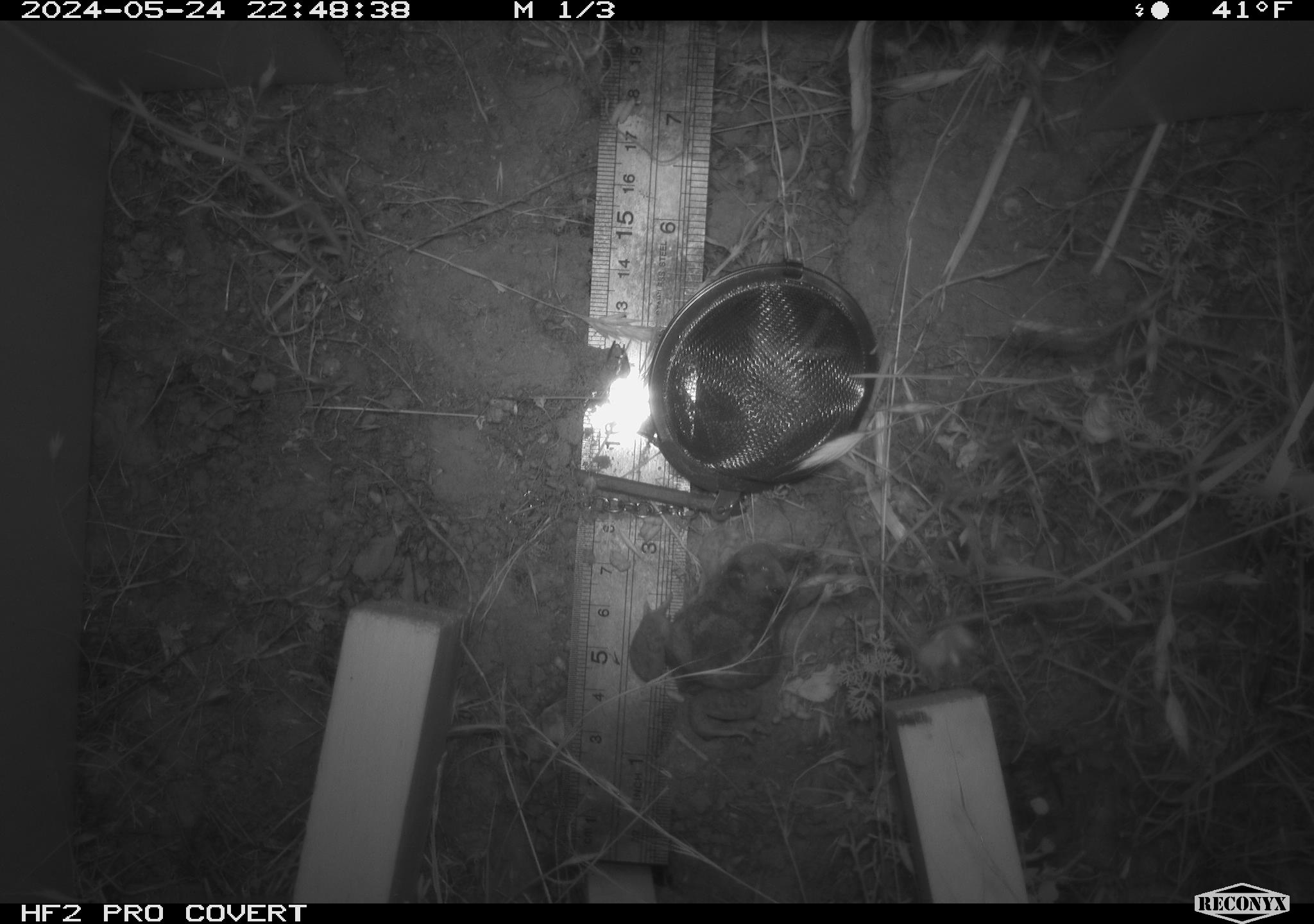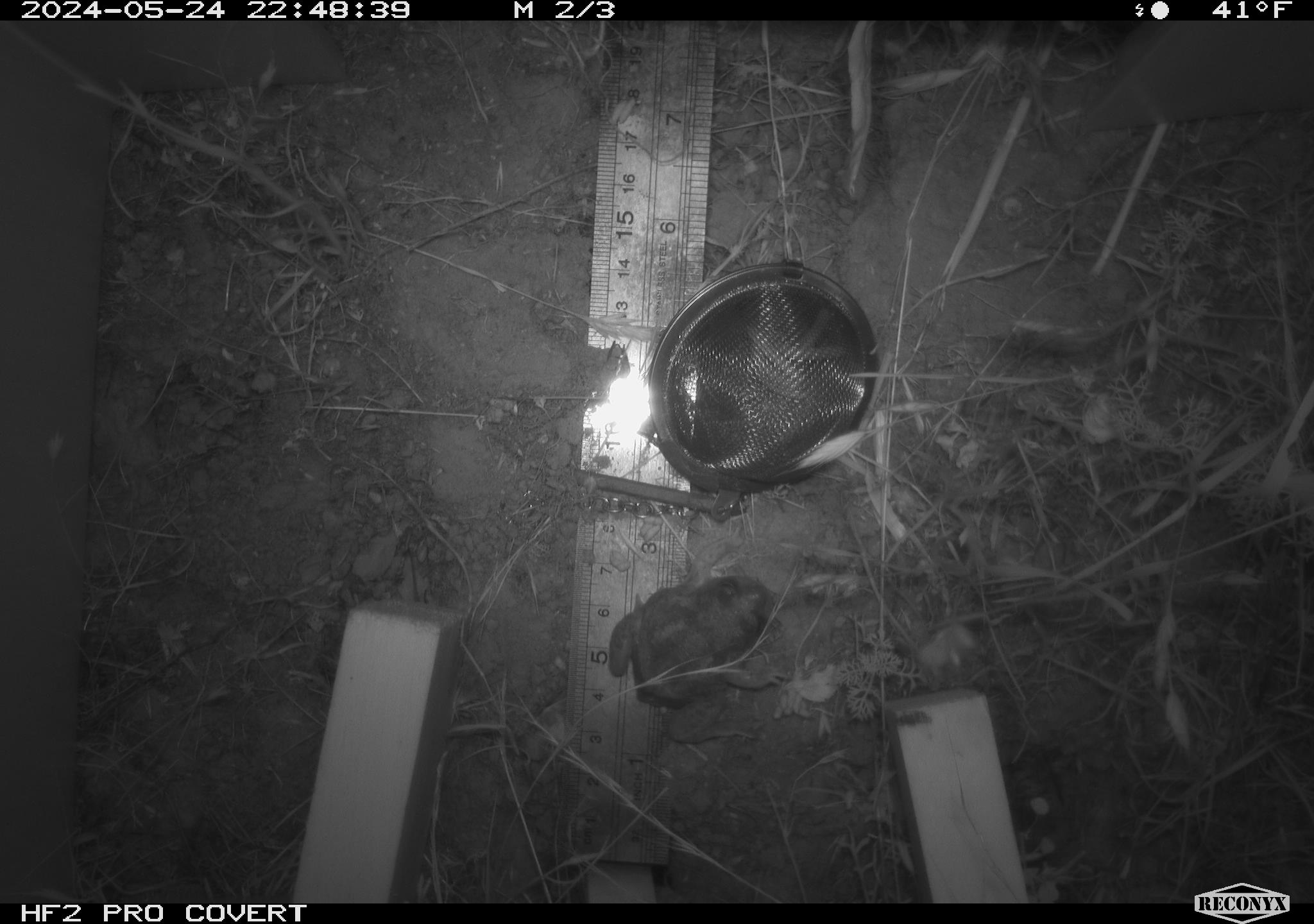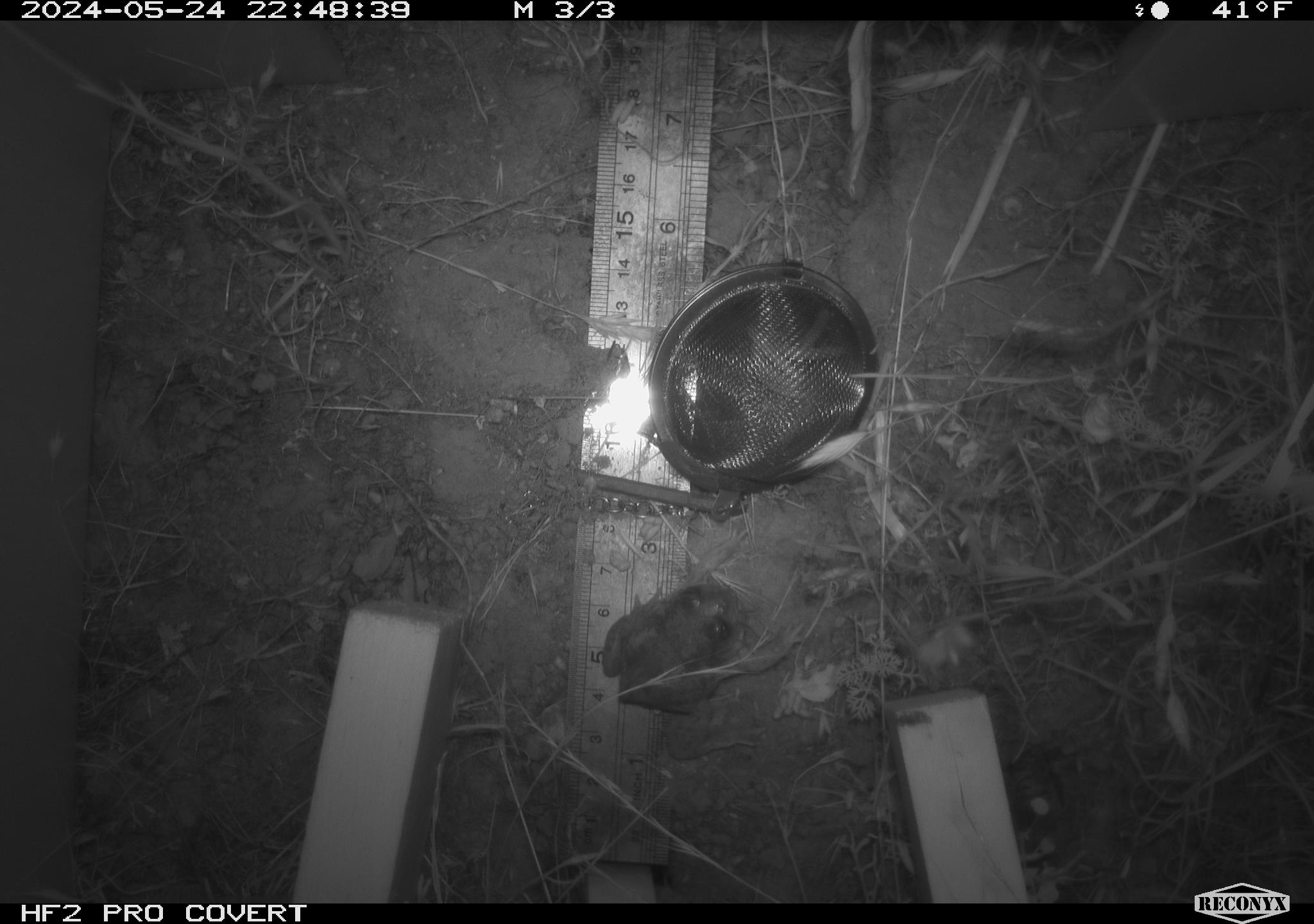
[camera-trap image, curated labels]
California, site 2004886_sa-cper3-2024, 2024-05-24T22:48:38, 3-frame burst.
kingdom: Animalia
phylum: Chordata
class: Amphibia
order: Anura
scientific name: Anura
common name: frogs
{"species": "frogs (Anura)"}